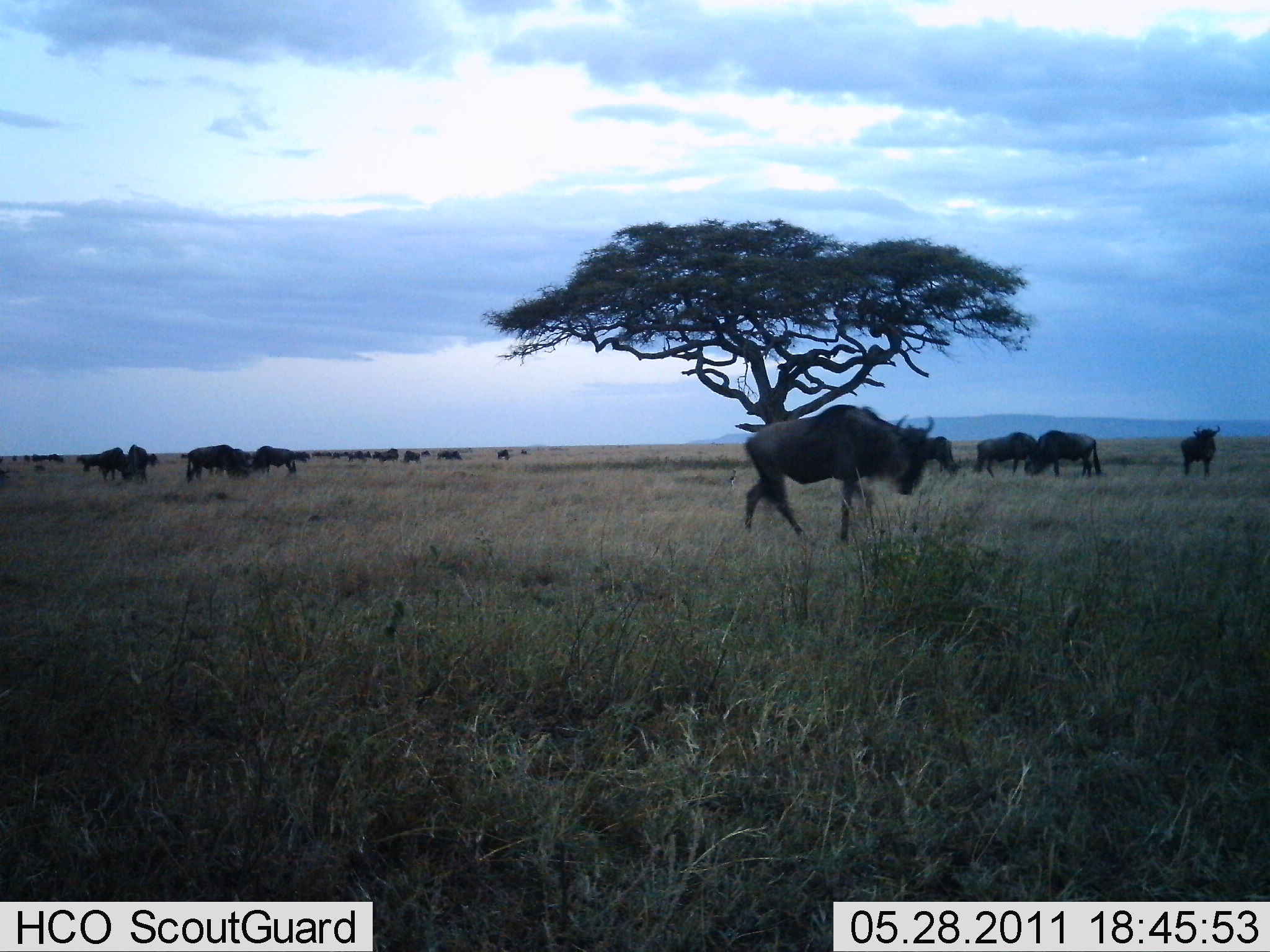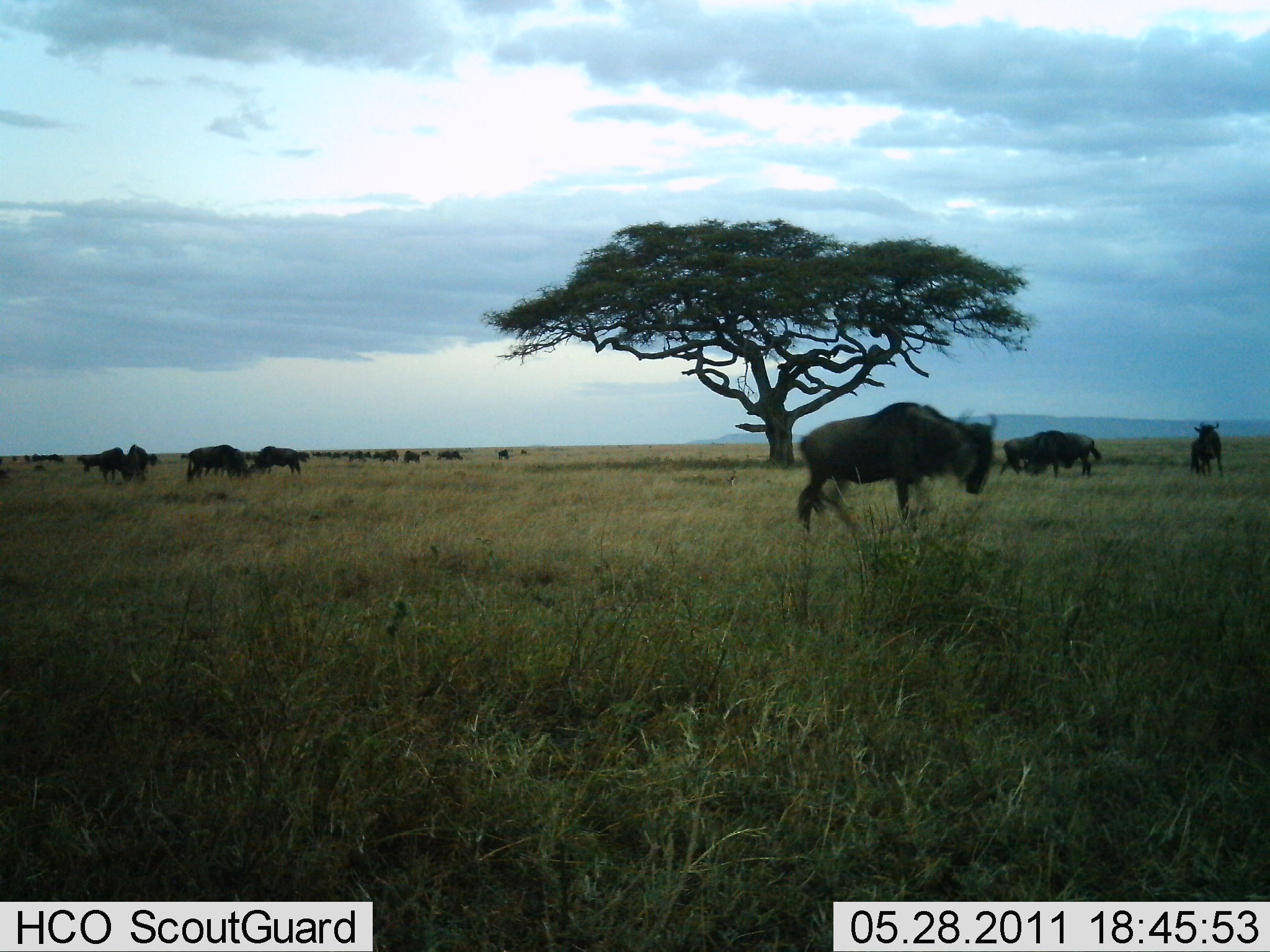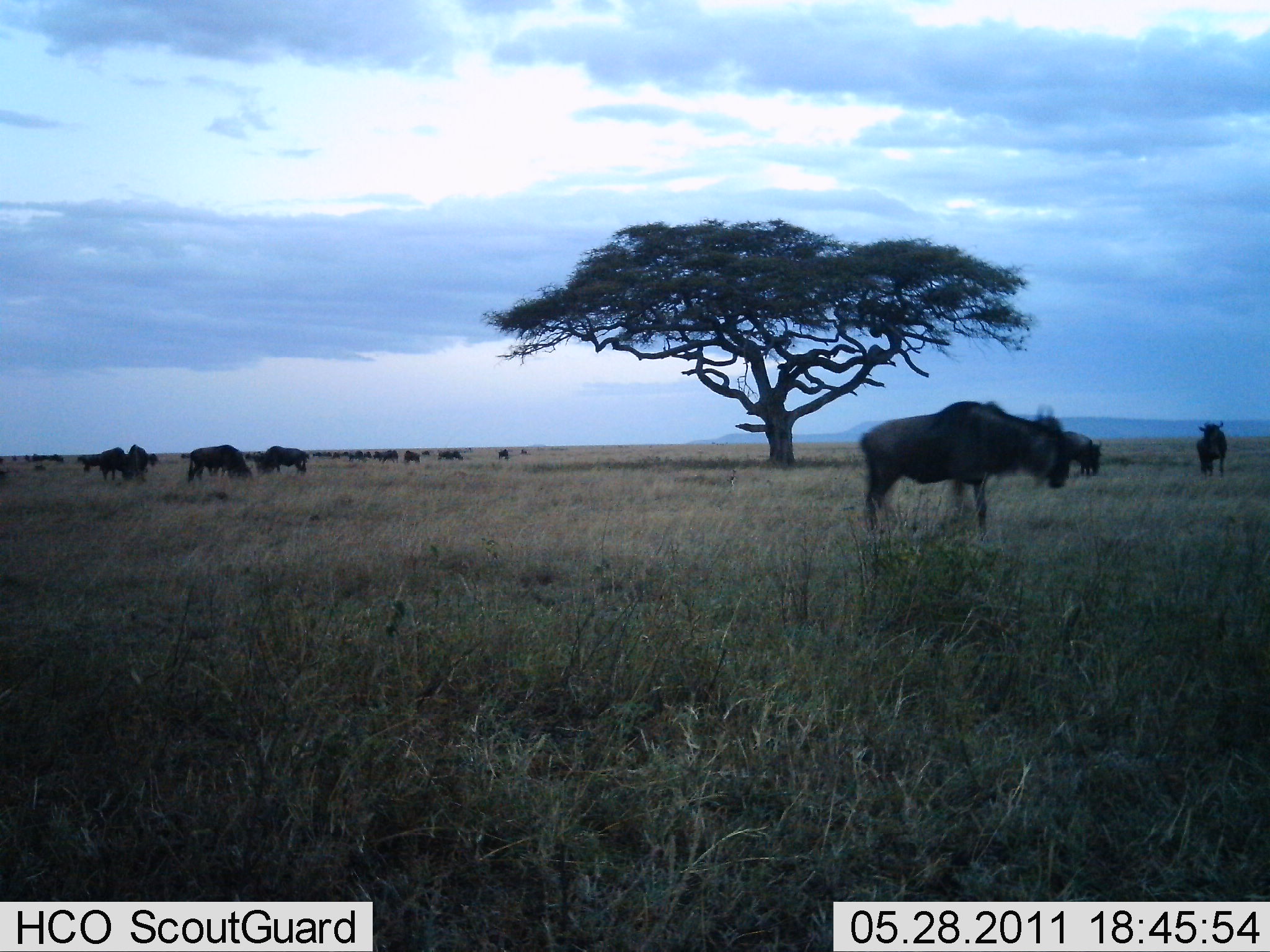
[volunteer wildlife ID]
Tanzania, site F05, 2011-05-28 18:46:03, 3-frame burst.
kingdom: Animalia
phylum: Chordata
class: Mammalia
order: Artiodactyla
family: Bovidae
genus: Connochaetes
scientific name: Connochaetes taurinus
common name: blue wildebeest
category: wildebeest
Wildebeest (blue wildebeest) (Connochaetes taurinus), count 11-50. Behavior (volunteer vote fractions): standing 60%, resting 0%, moving 70%, interacting 20%. Young present (vote fraction): 0%. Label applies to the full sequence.